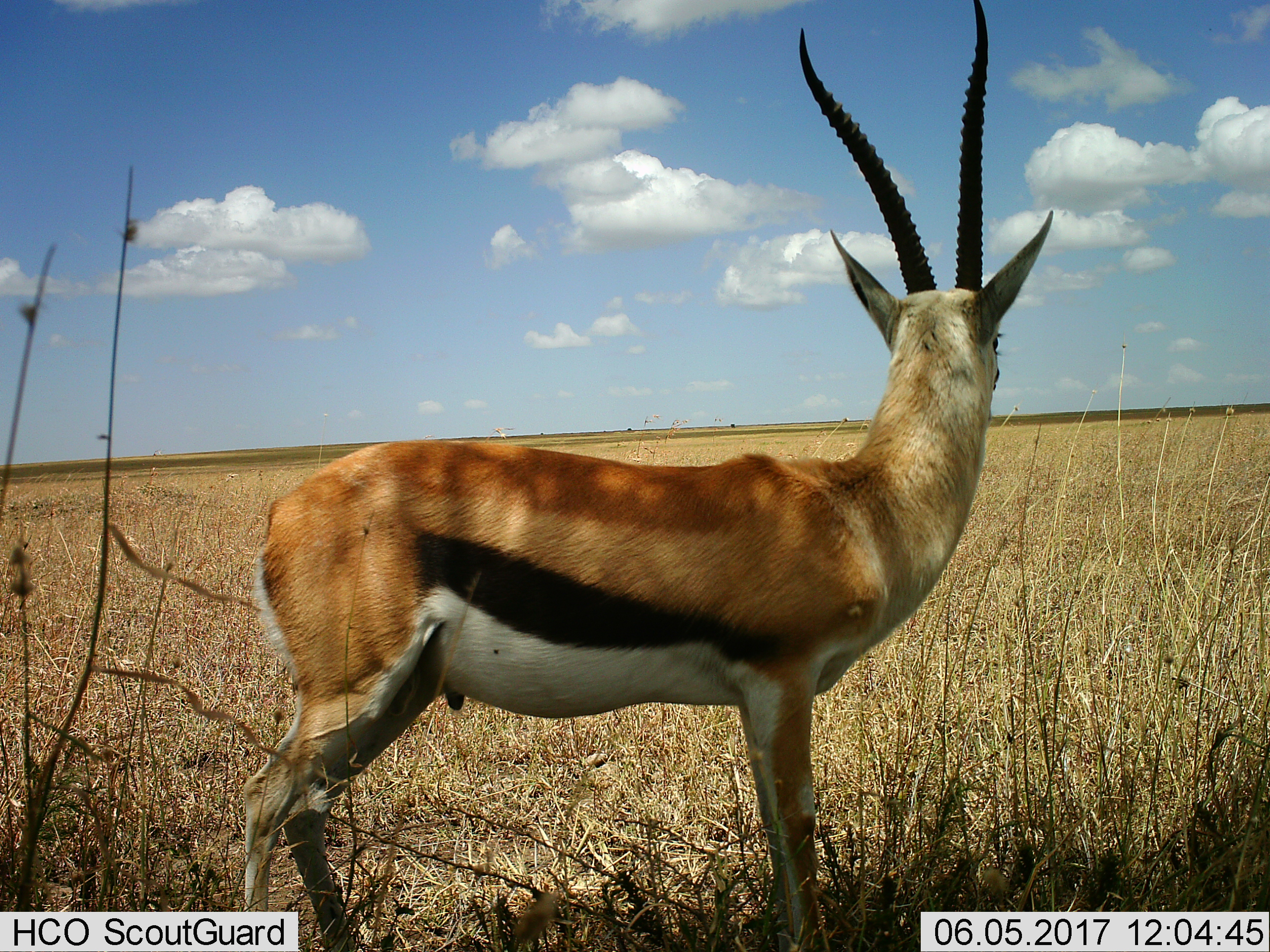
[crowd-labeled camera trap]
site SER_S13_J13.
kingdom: Animalia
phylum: Chordata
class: Mammalia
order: Artiodactyla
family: Bovidae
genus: Eudorcas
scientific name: Eudorcas thomsonii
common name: thomson's gazelle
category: gazellethomsons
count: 1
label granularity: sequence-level